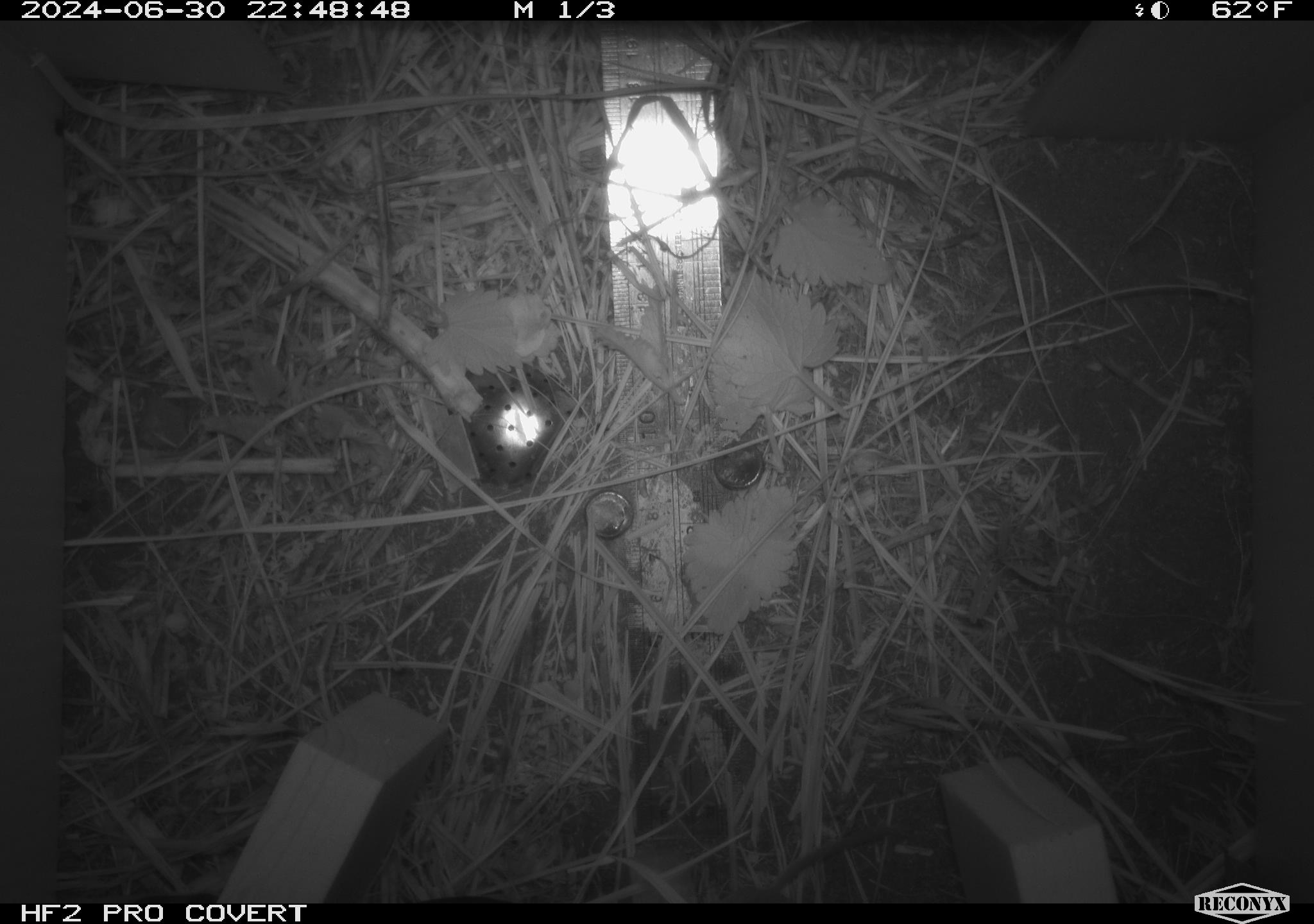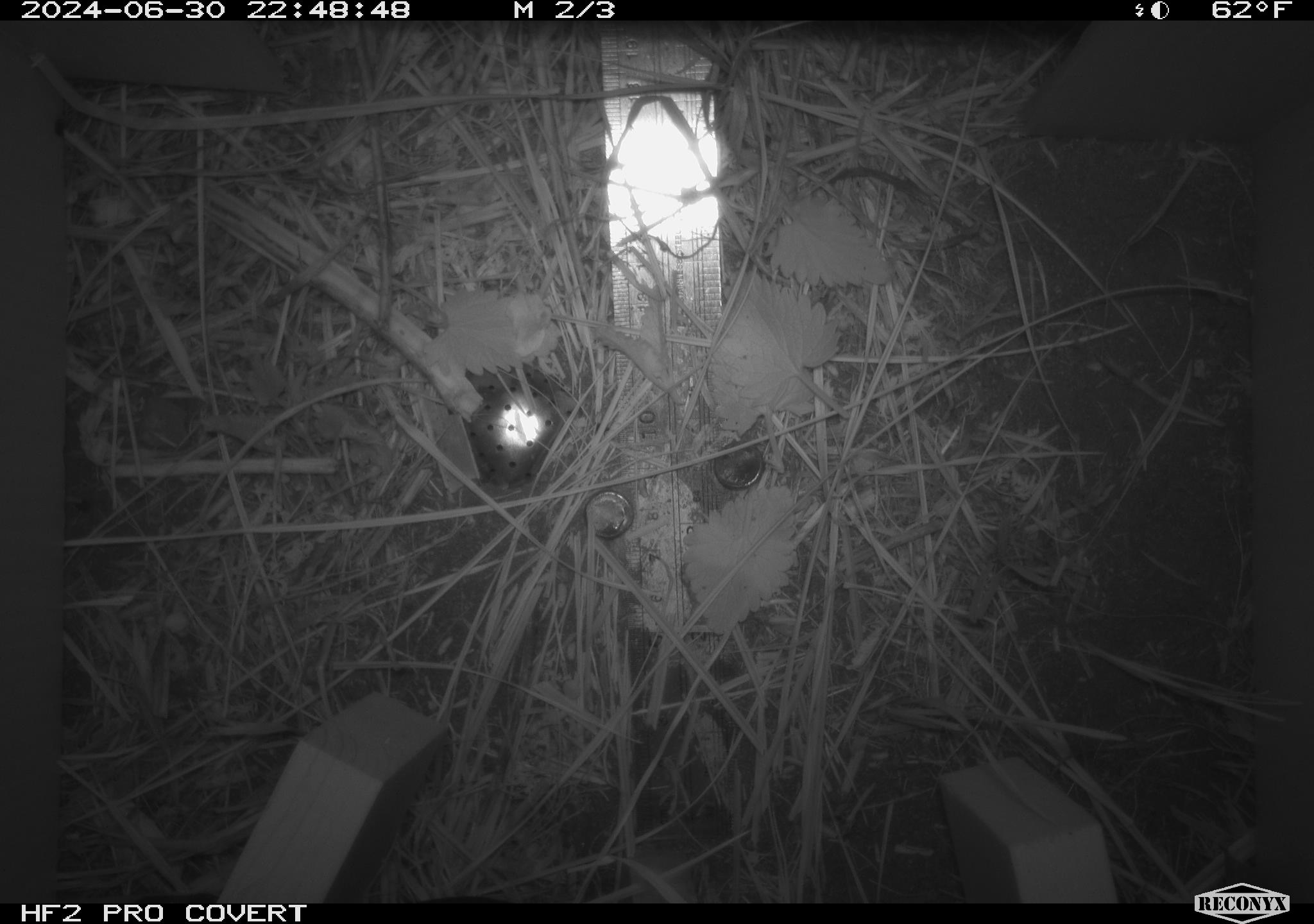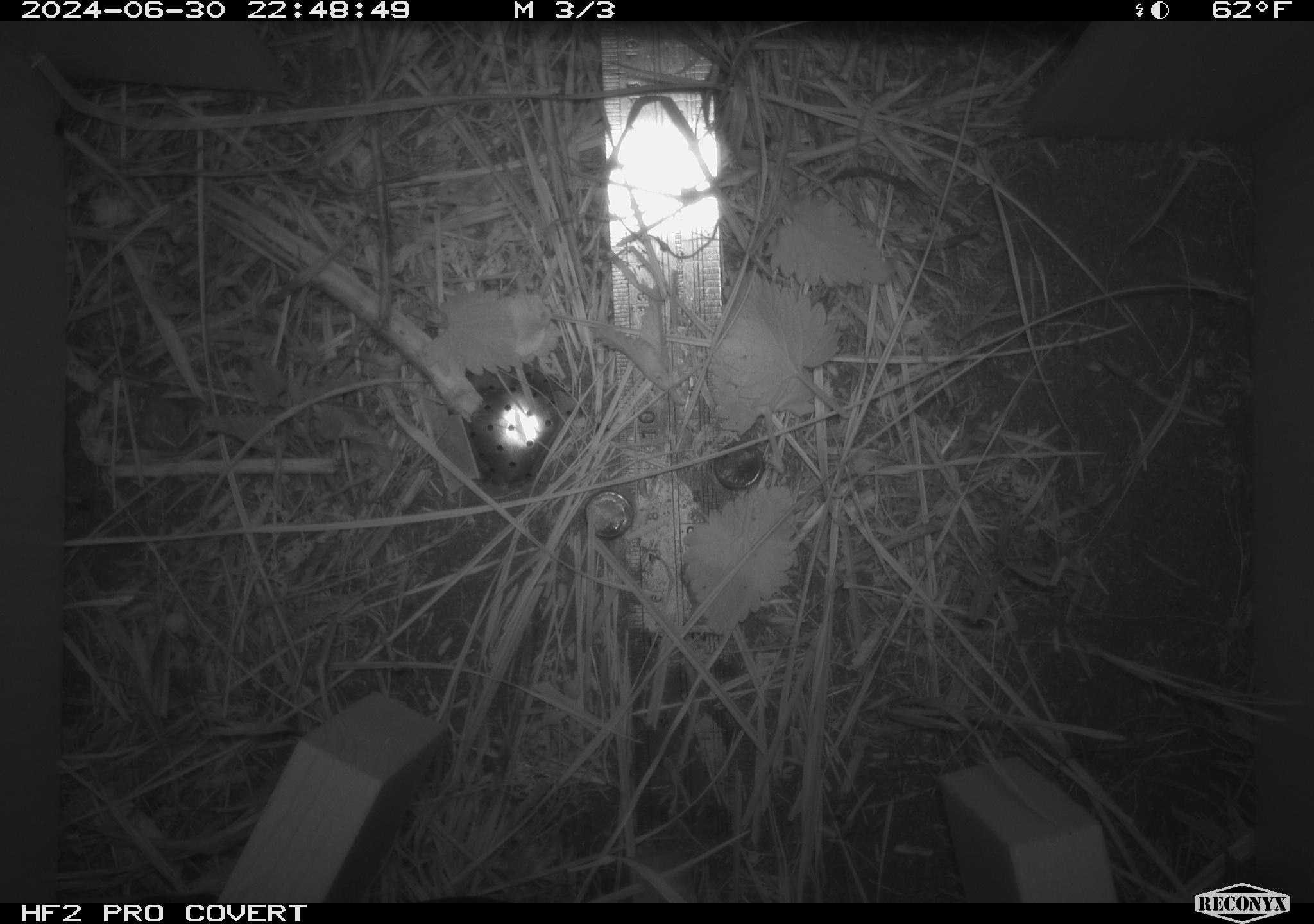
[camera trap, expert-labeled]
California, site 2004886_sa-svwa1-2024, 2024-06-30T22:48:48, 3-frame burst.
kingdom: Animalia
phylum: Chordata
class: Mammalia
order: Eulipotyphla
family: Soricidae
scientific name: Soricidae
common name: shrews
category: soricidae family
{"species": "soricidae family (shrews) (Soricidae)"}